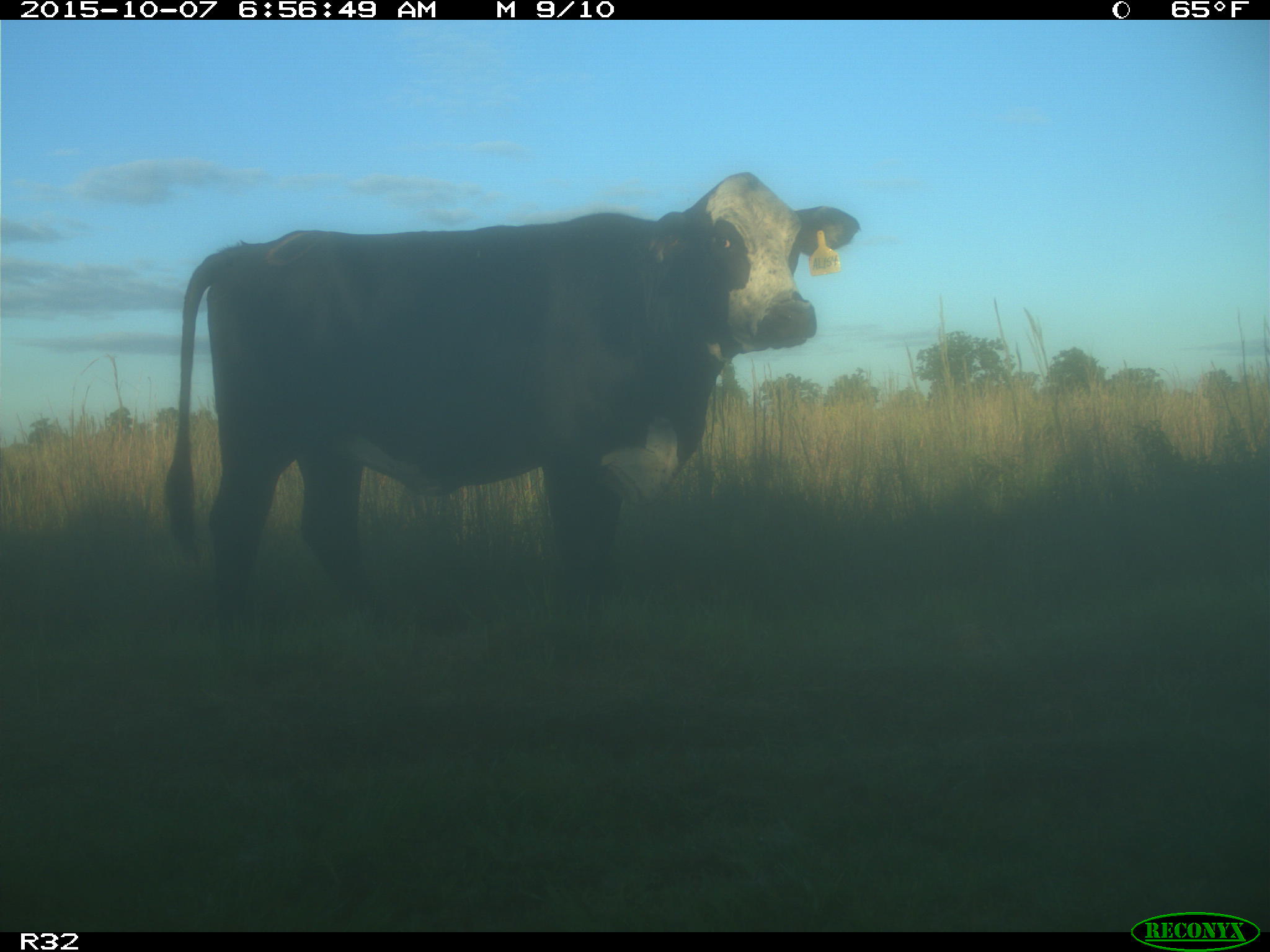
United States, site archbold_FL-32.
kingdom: Animalia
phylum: Chordata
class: Mammalia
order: Artiodactyla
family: Bovidae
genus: Bos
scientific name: Bos taurus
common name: domestic cow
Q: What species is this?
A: Bos taurus (domestic cow).